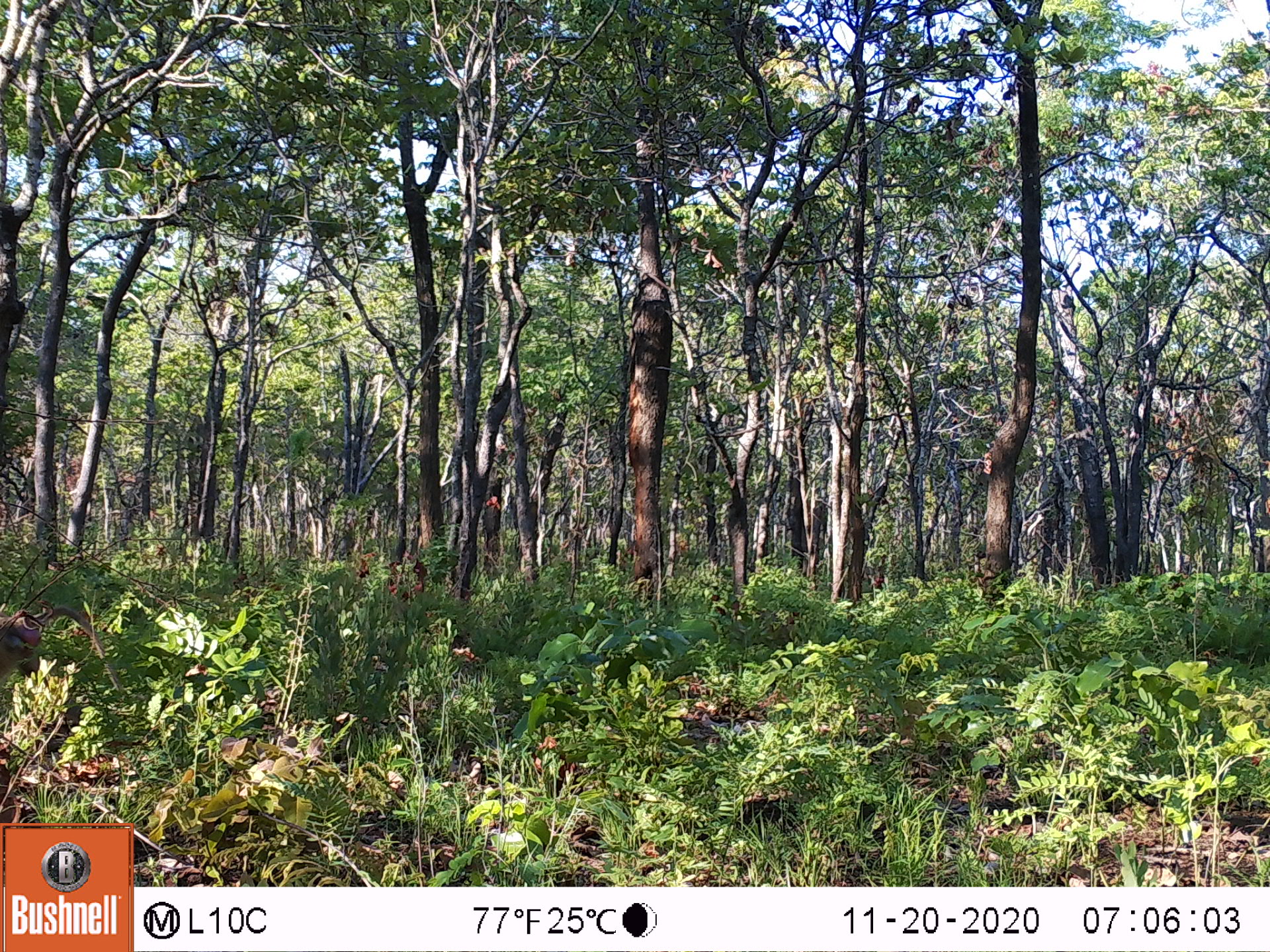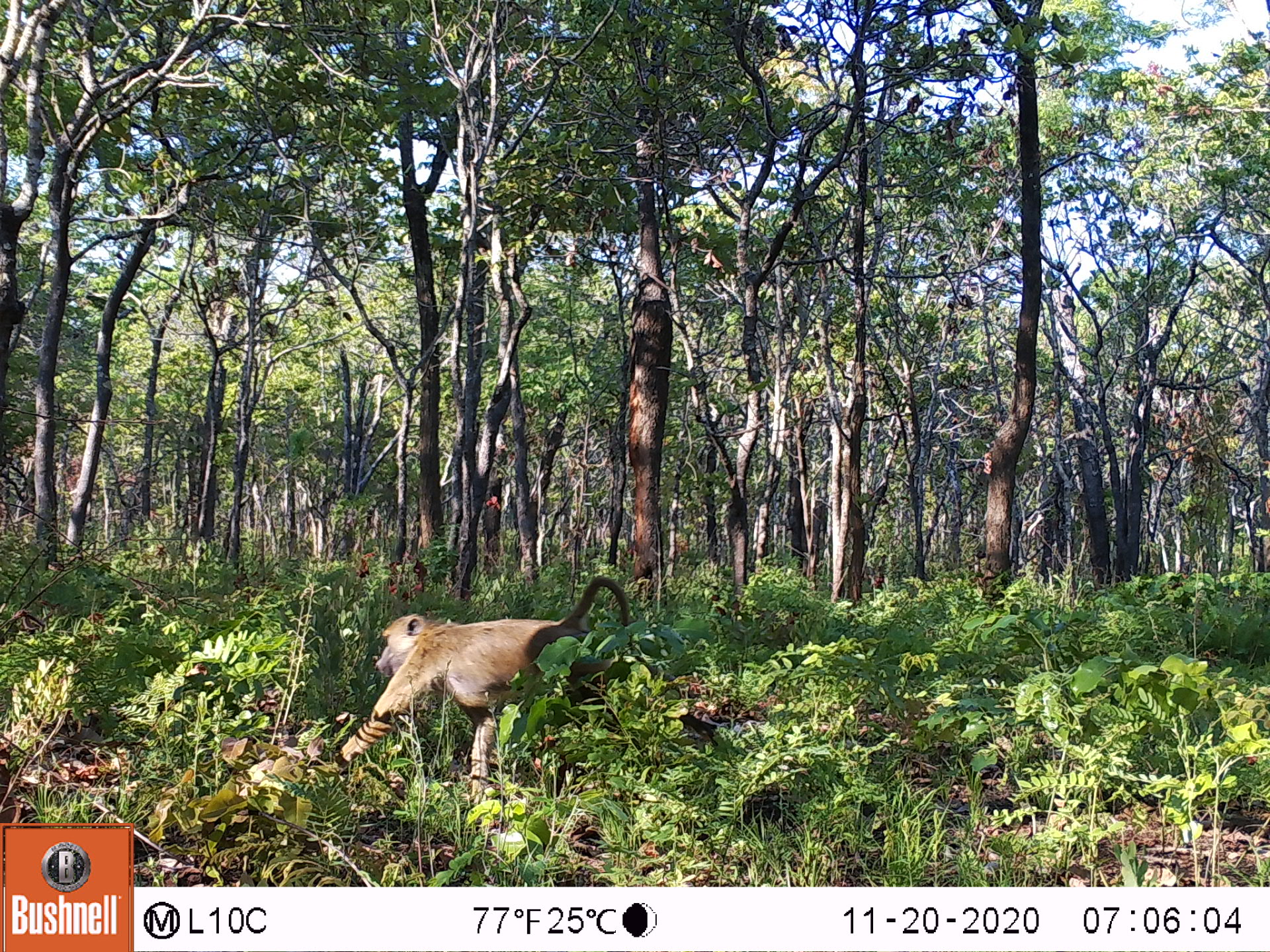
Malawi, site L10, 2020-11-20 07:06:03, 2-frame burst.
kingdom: Animalia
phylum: Chordata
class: Mammalia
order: Primates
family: Cercopithecidae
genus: Papio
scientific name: Papio cynocephalus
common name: yellow baboon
Yellow baboon (Papio cynocephalus), count 1.